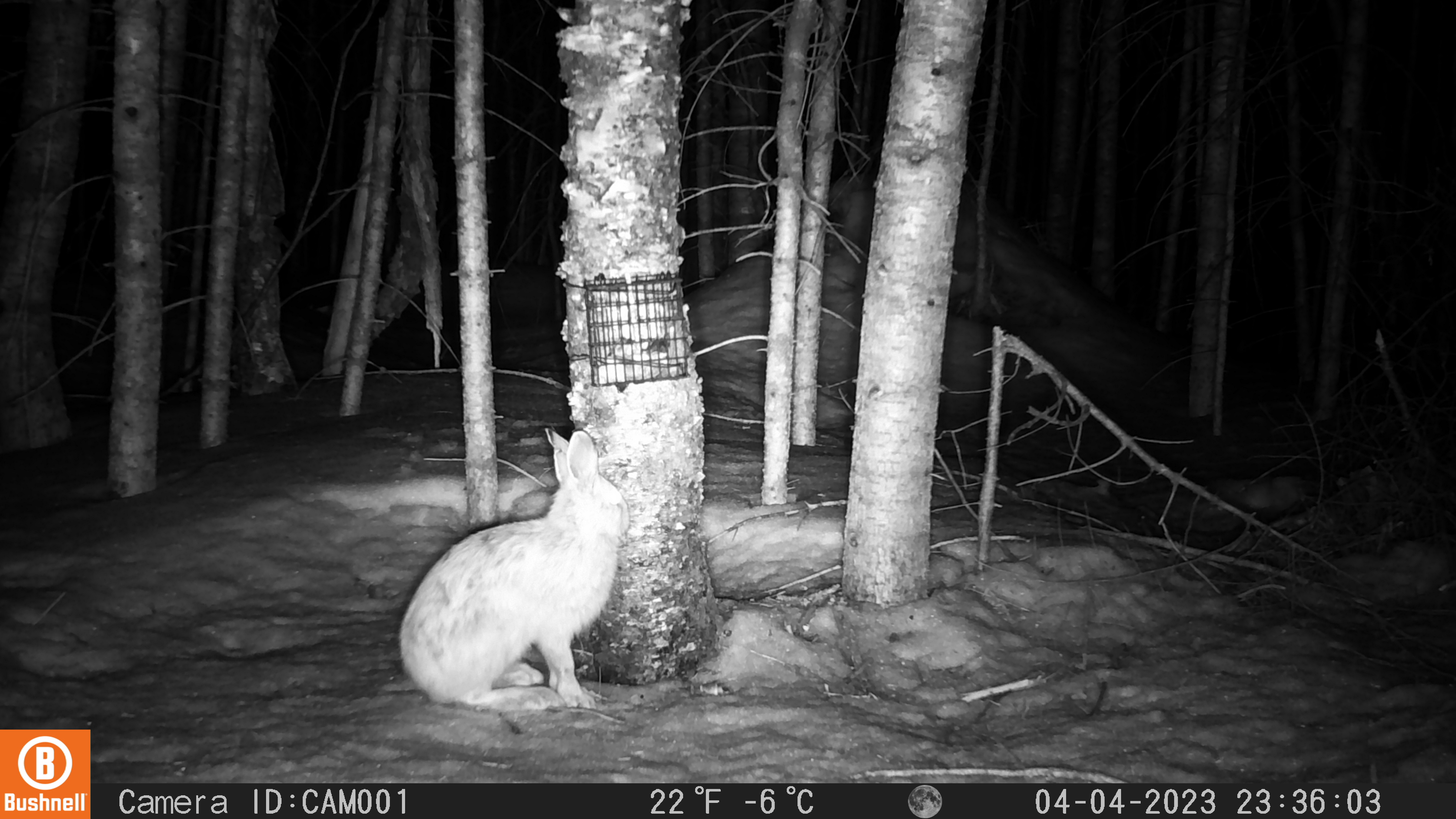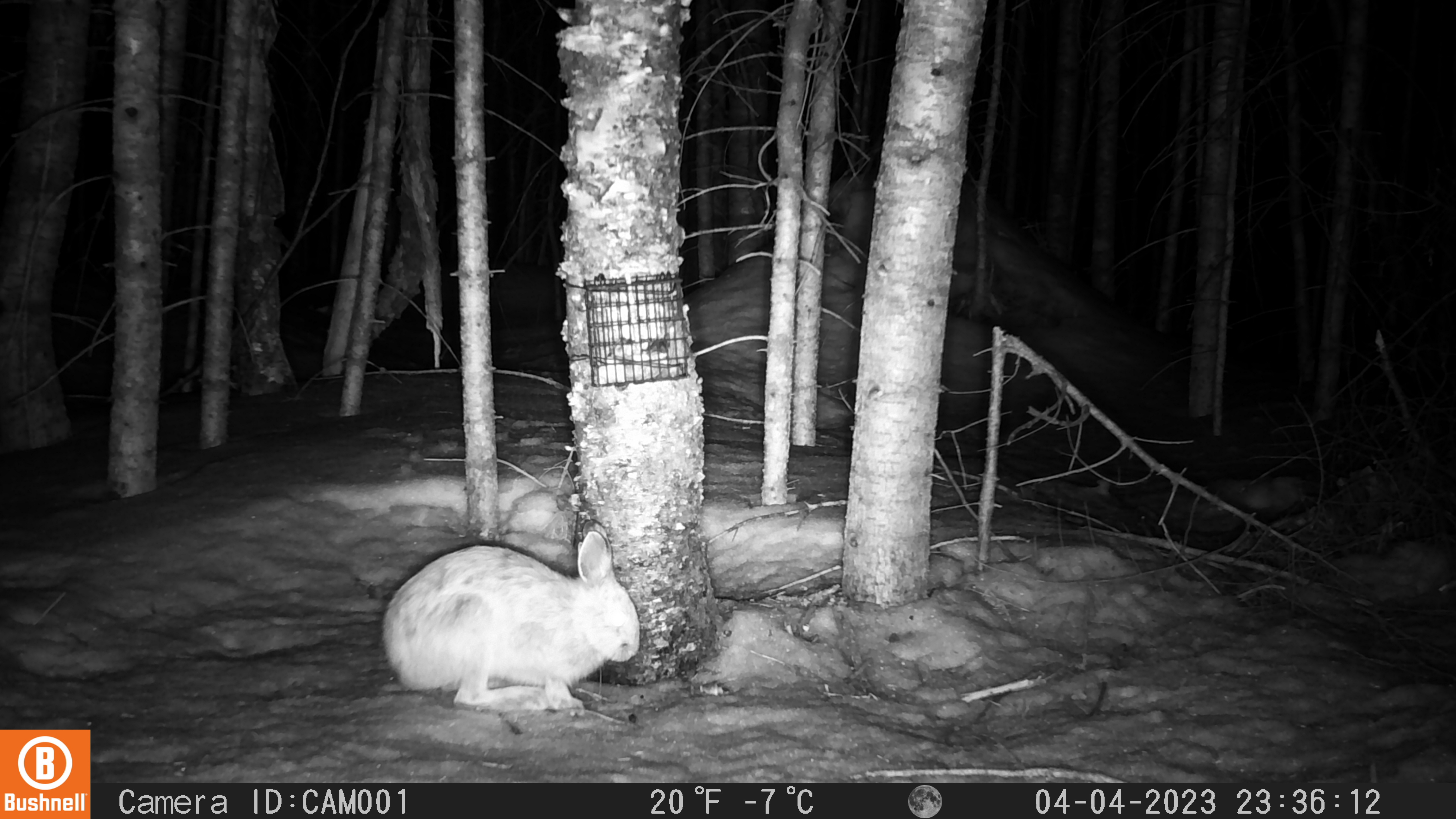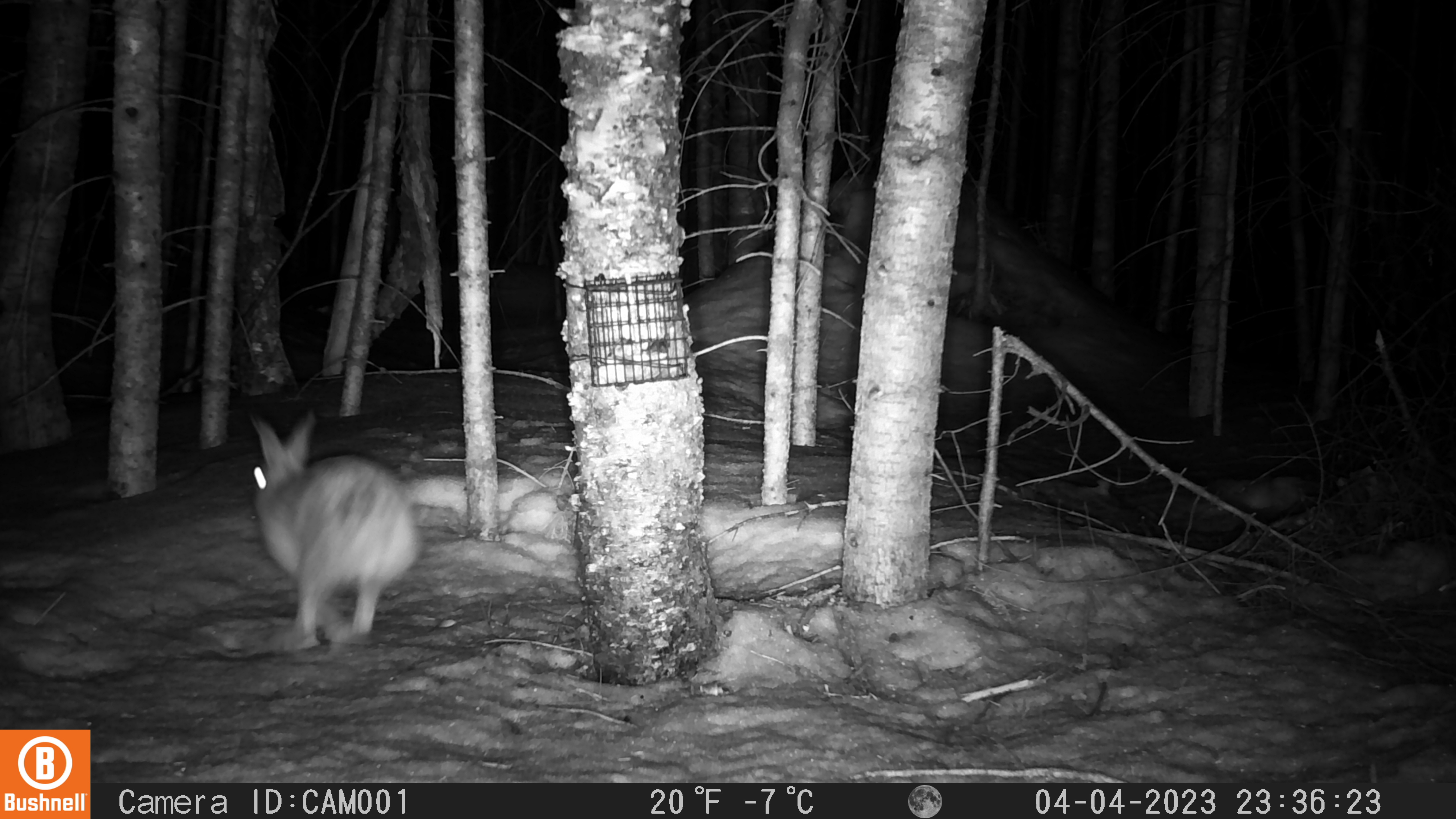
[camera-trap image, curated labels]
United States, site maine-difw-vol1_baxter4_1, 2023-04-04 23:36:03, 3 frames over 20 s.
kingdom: Animalia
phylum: Chordata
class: Mammalia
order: Lagomorpha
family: Leporidae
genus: Lepus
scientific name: Lepus americanus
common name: snowshoe hare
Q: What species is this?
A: Snowshoe hare (Lepus americanus).